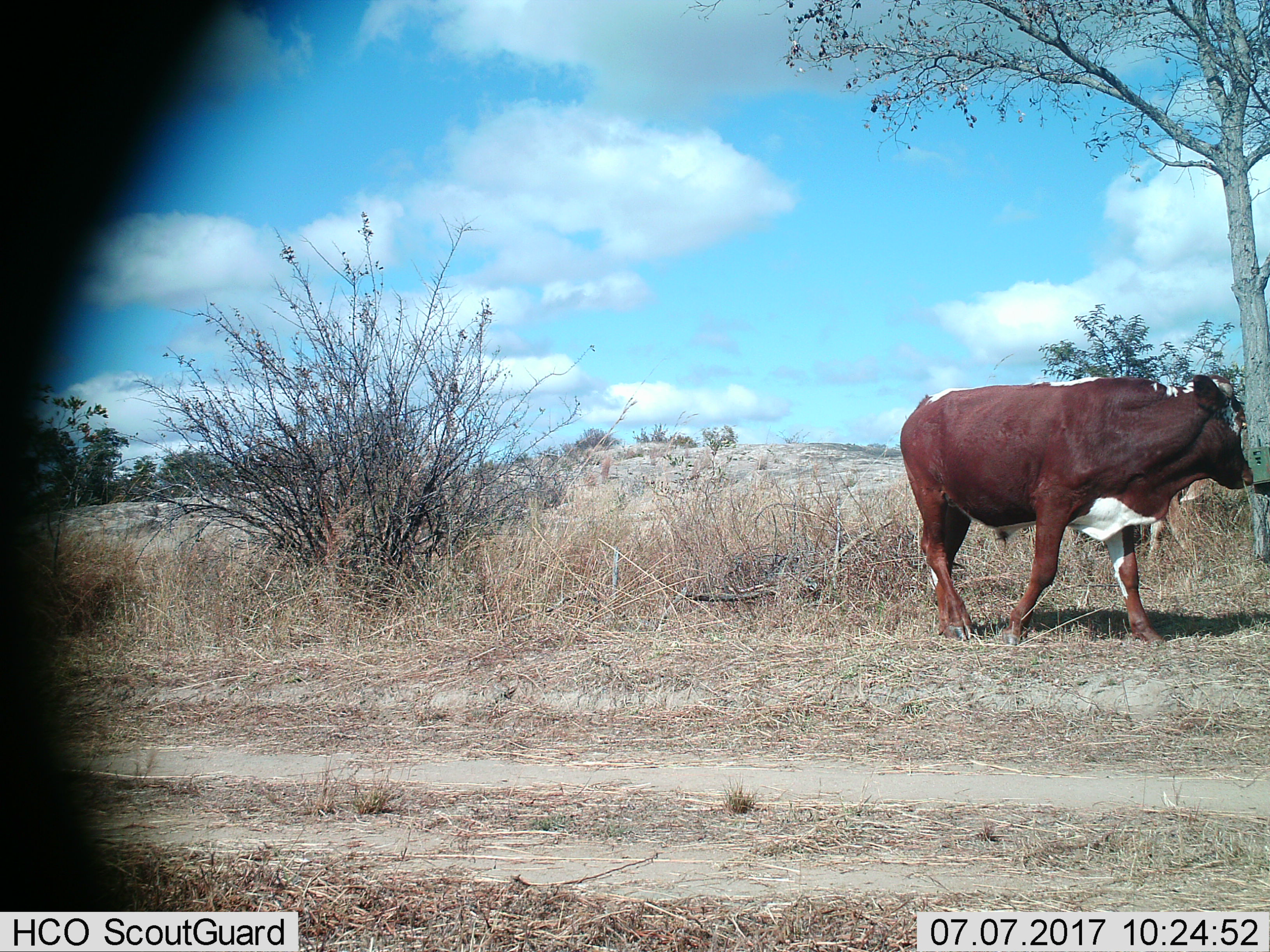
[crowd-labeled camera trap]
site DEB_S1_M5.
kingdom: Animalia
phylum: Chordata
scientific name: Vertebrata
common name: domestic animal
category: domesticanimal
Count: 1.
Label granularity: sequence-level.